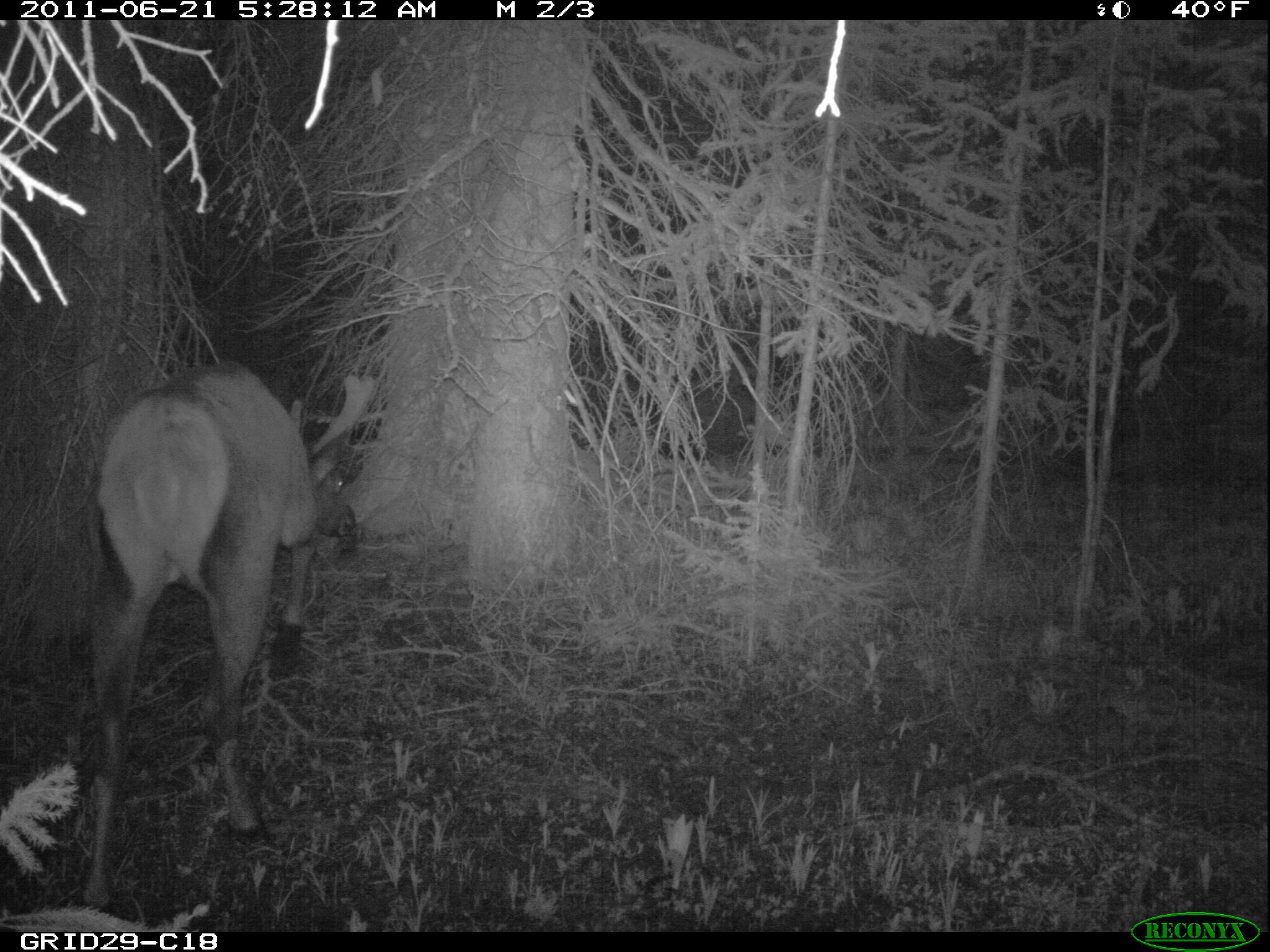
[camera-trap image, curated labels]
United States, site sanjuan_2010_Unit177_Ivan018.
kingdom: Animalia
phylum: Chordata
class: Mammalia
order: Artiodactyla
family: Cervidae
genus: Cervus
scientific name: Cervus elaphus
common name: red deer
Cervus elaphus (red deer).